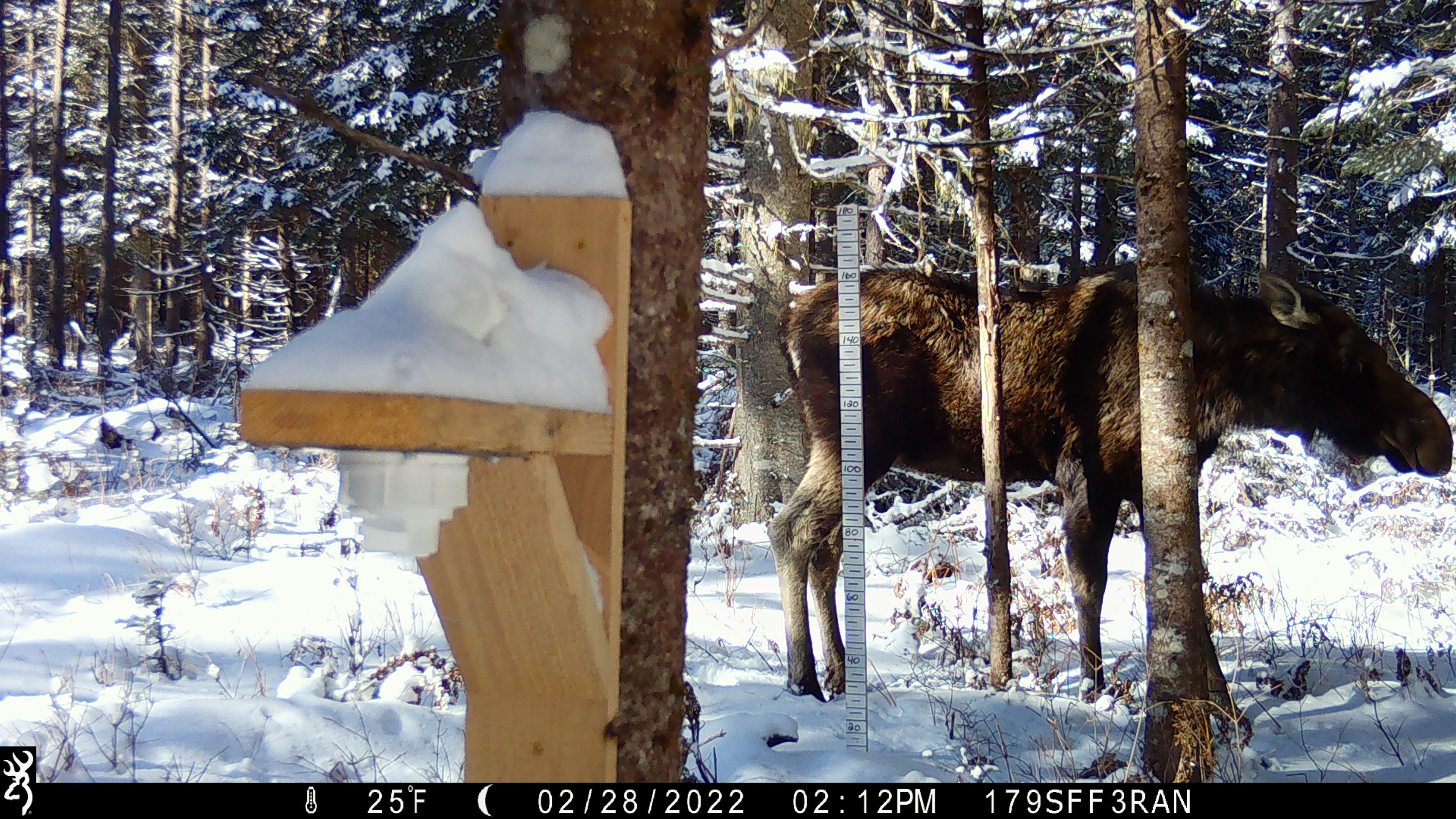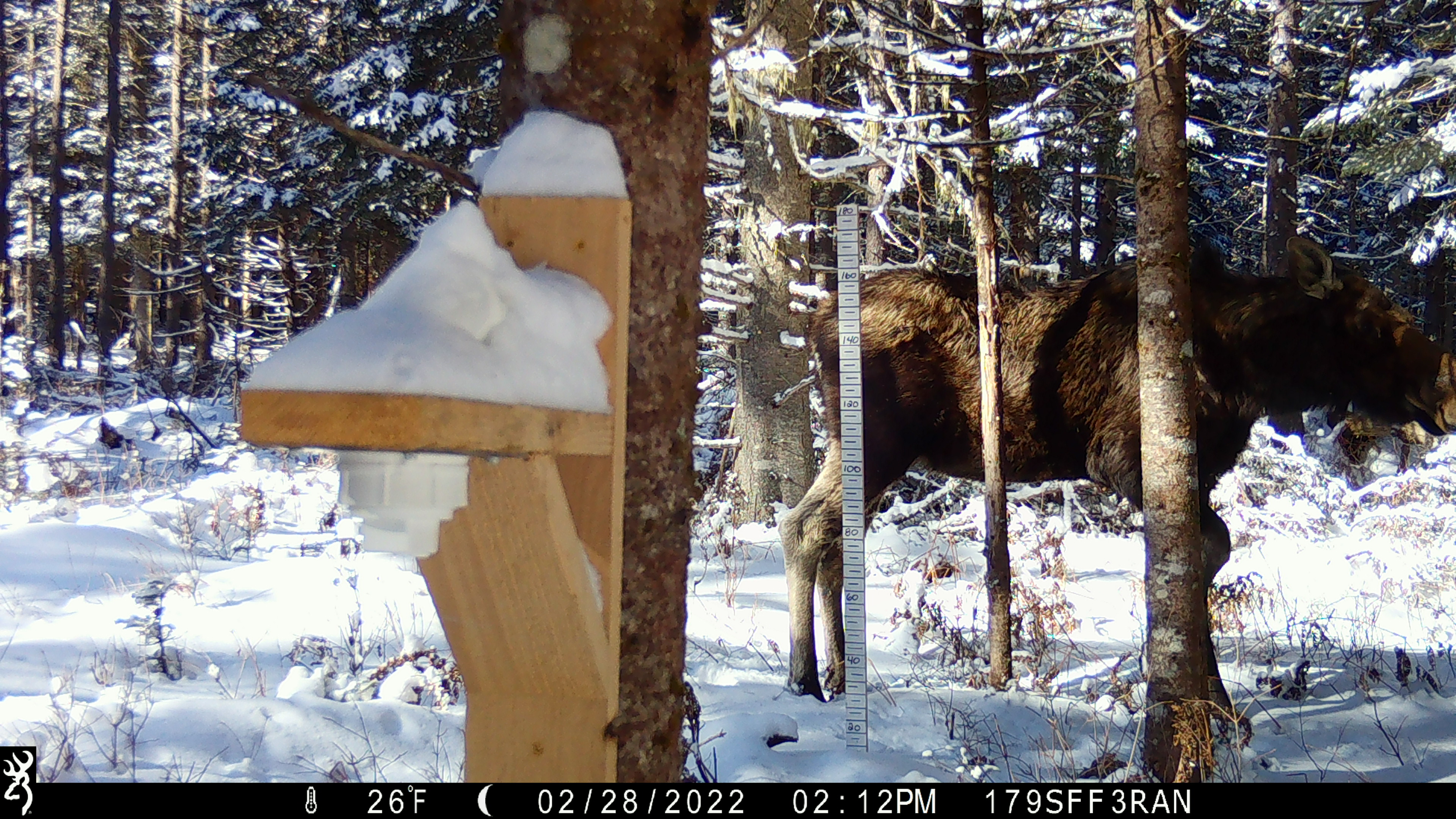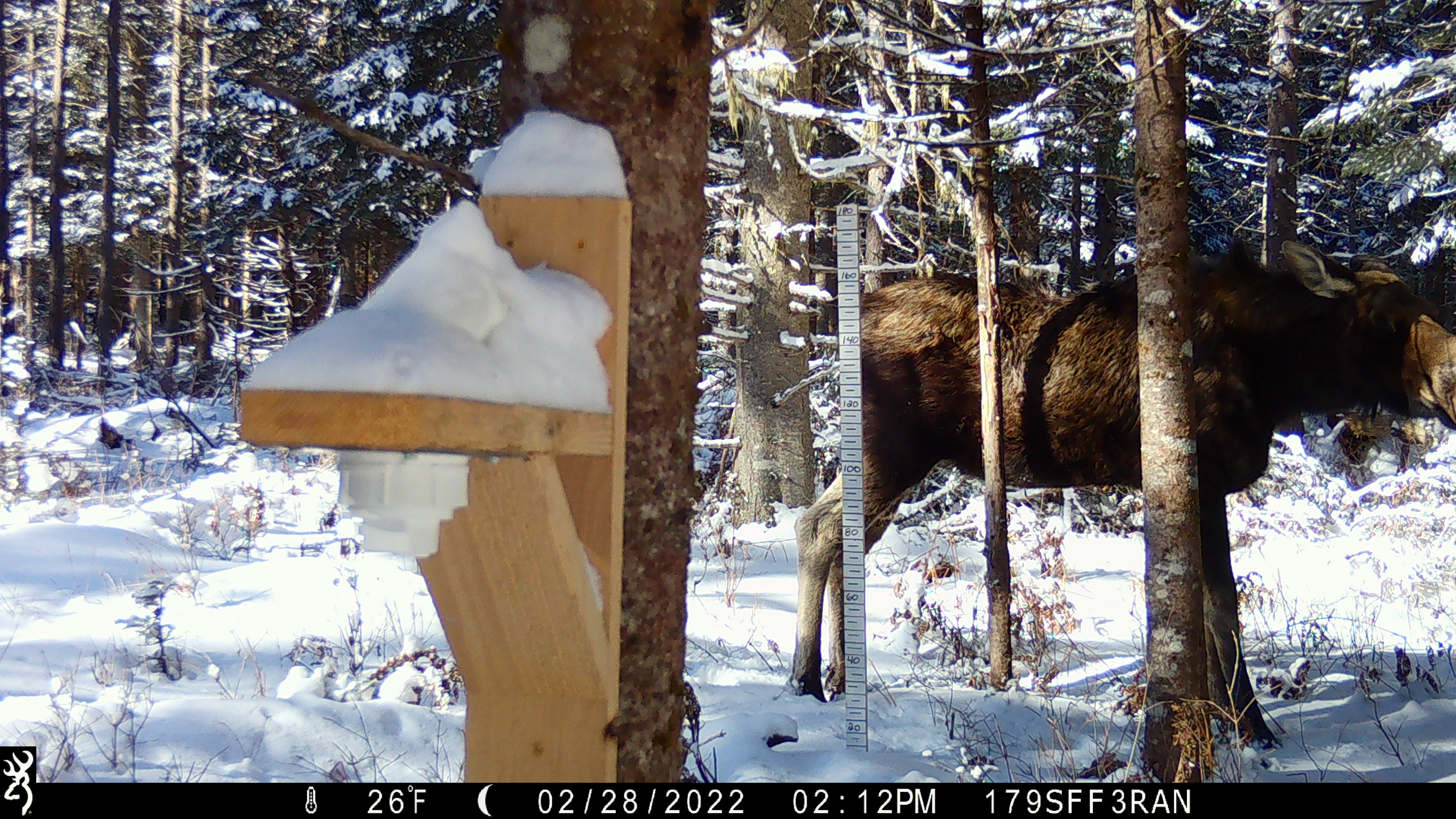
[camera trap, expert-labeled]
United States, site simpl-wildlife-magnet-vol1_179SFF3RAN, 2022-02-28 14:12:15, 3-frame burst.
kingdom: Animalia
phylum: Chordata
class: Mammalia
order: Artiodactyla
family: Cervidae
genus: Alces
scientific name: Alces alces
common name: moose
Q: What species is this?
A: Moose (Alces alces).